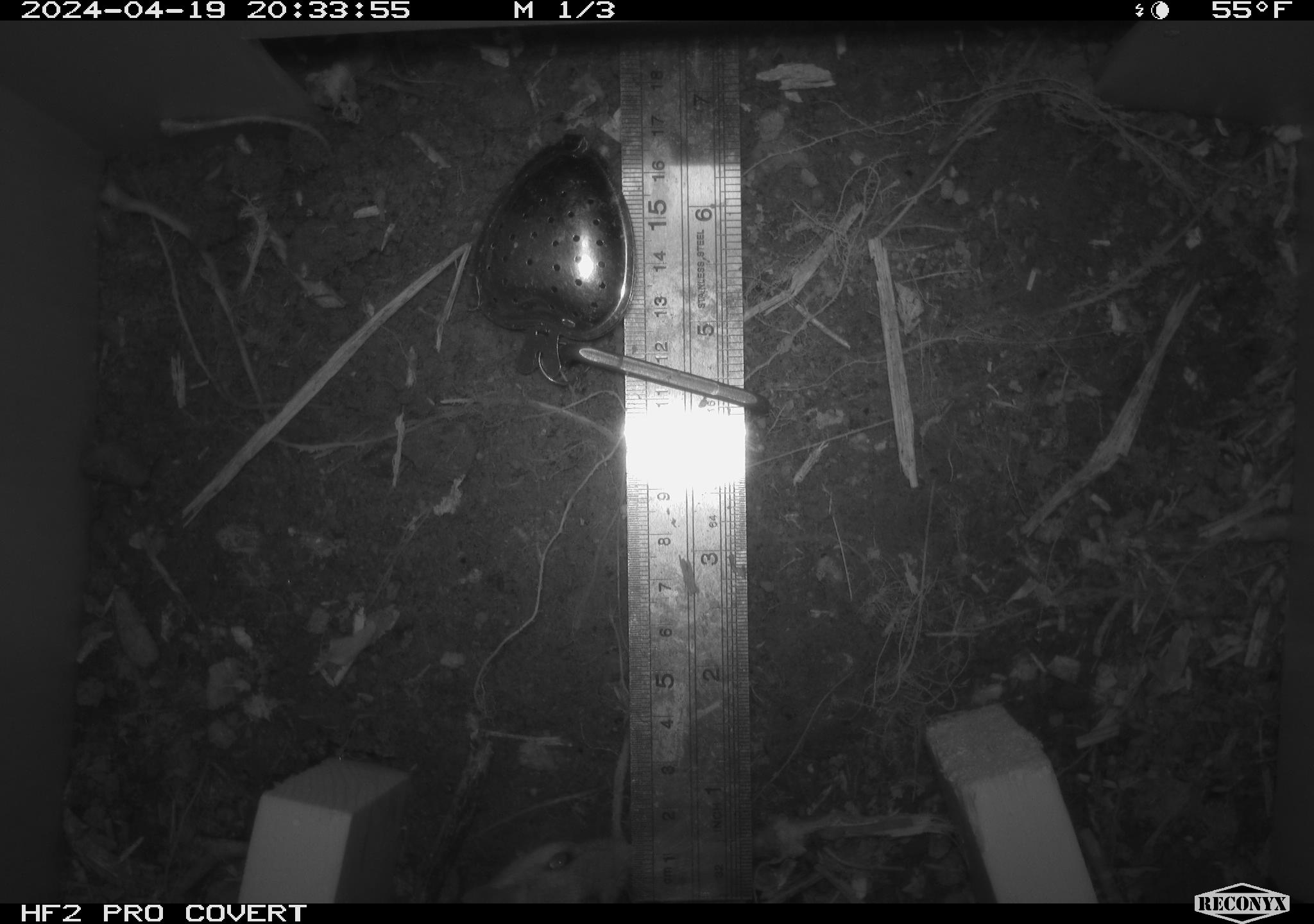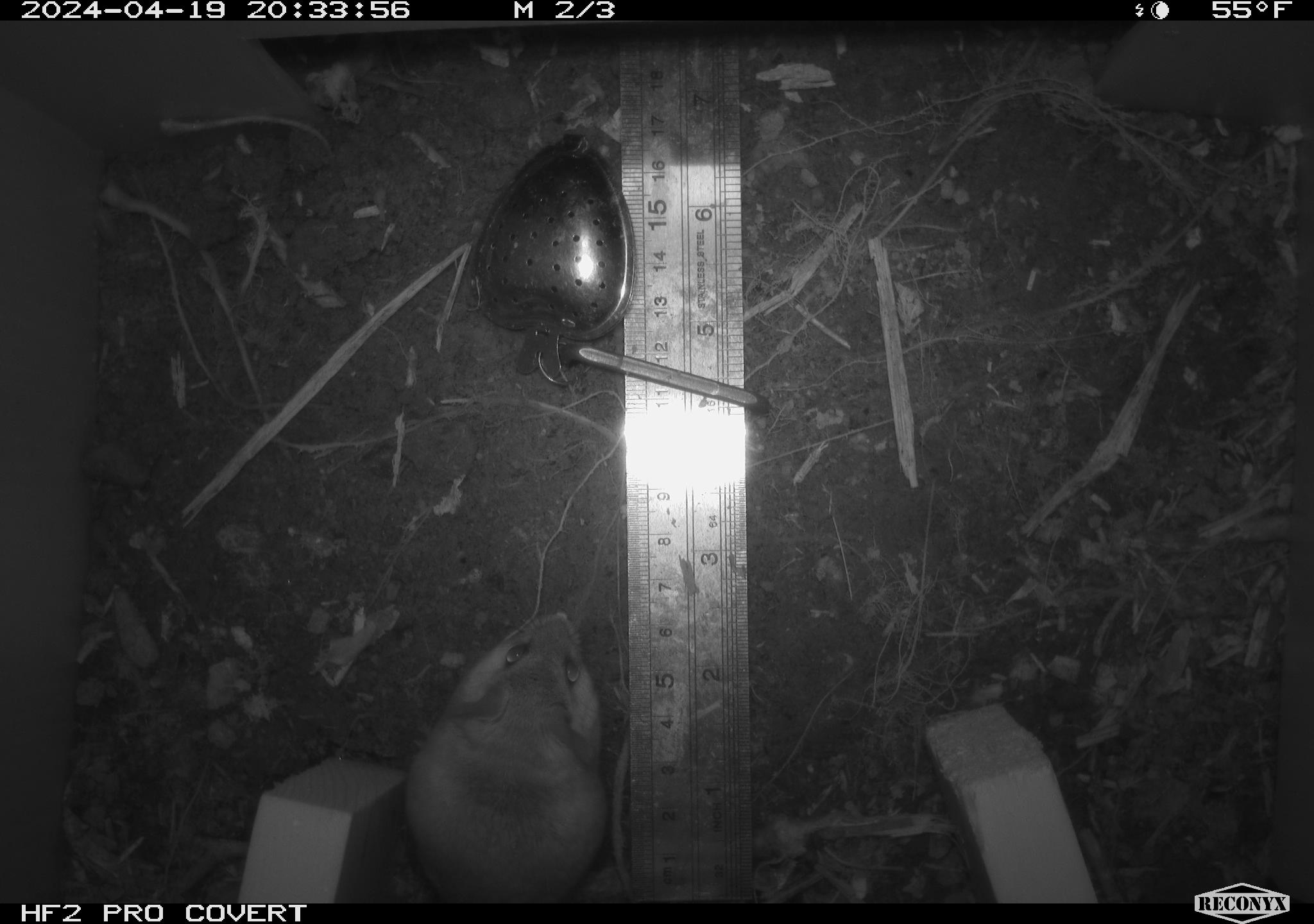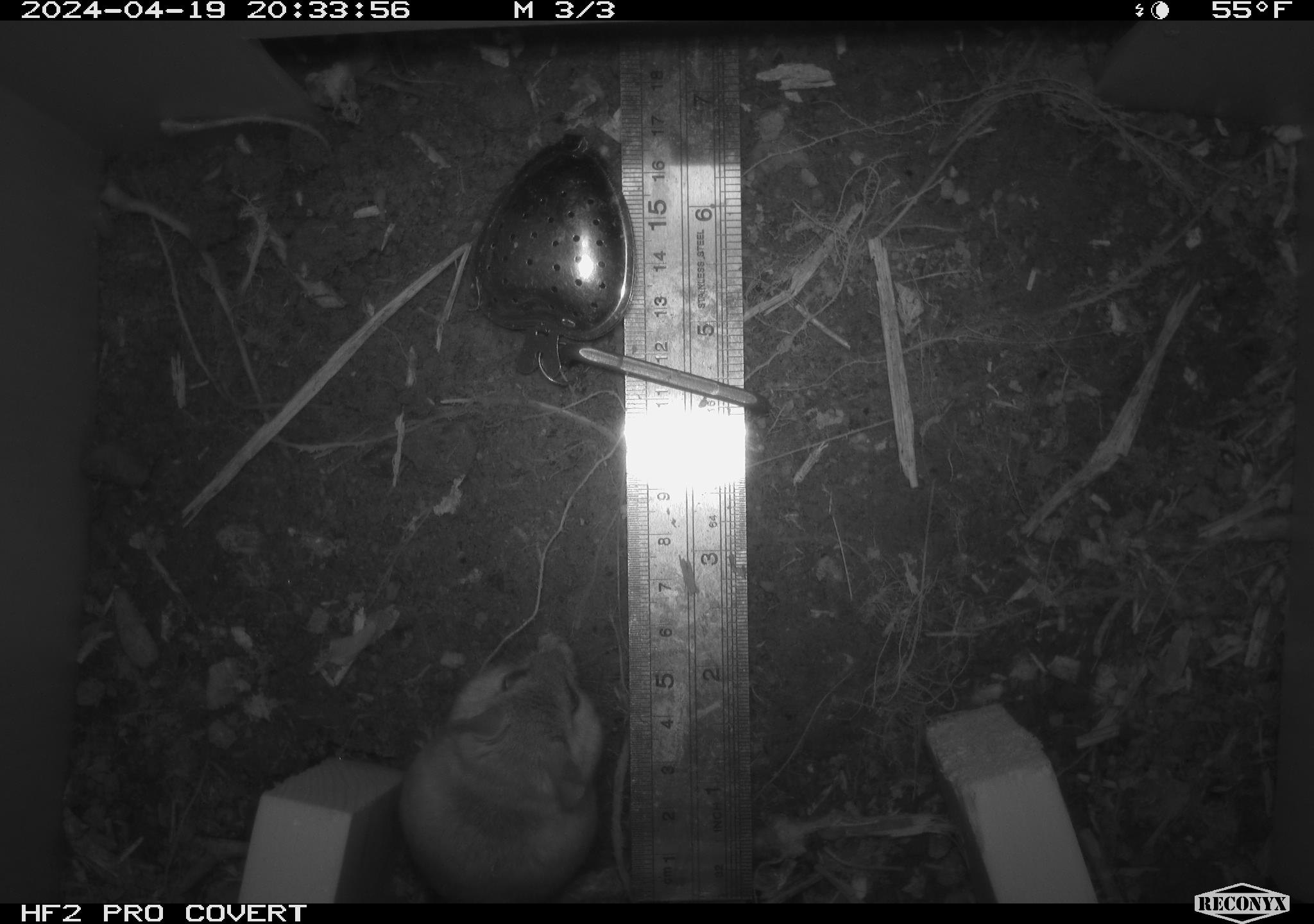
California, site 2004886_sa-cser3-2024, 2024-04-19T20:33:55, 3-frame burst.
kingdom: Animalia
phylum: Chordata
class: Mammalia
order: Rodentia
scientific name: Rodentia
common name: rodent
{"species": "rodent (Rodentia)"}